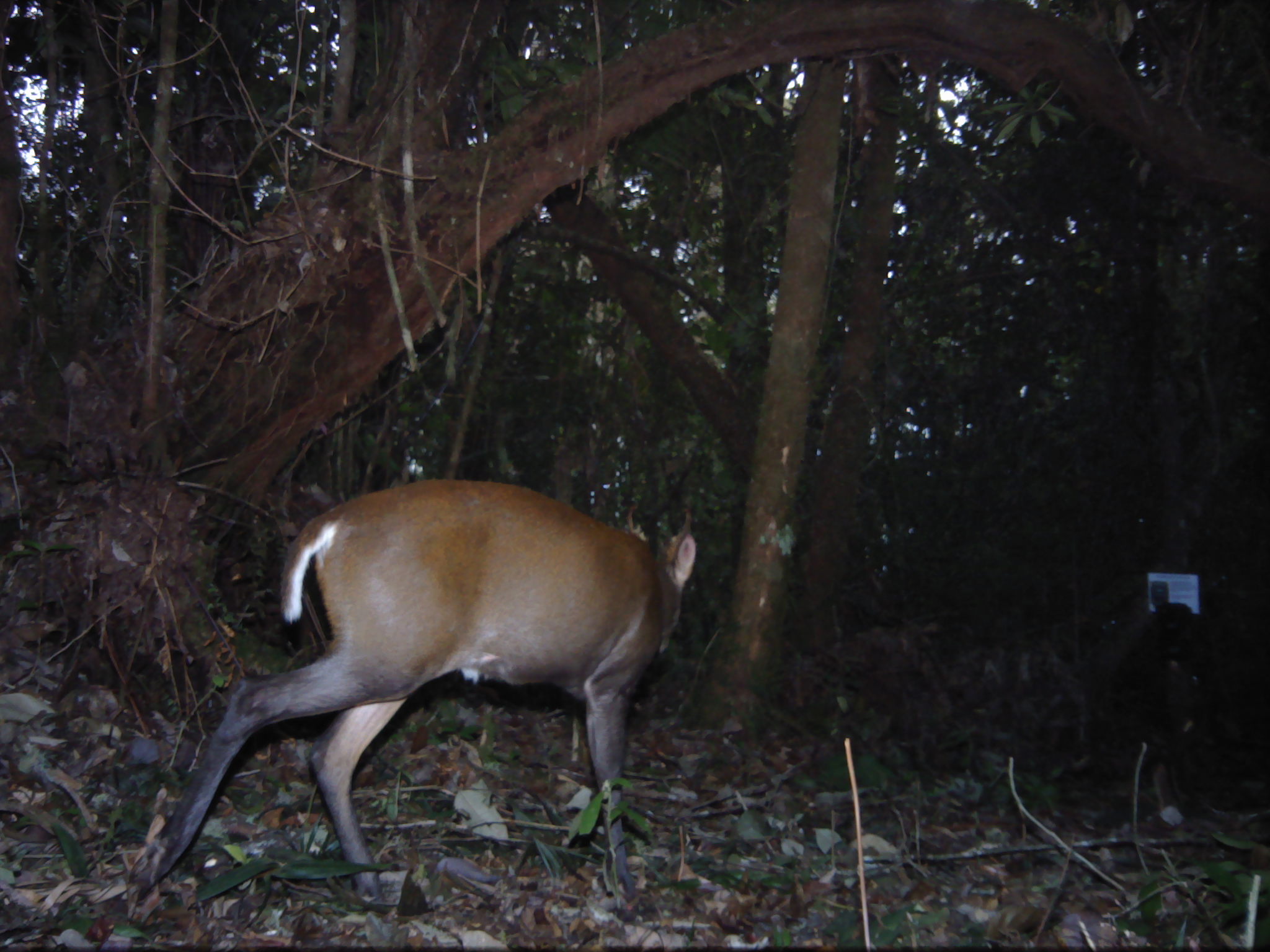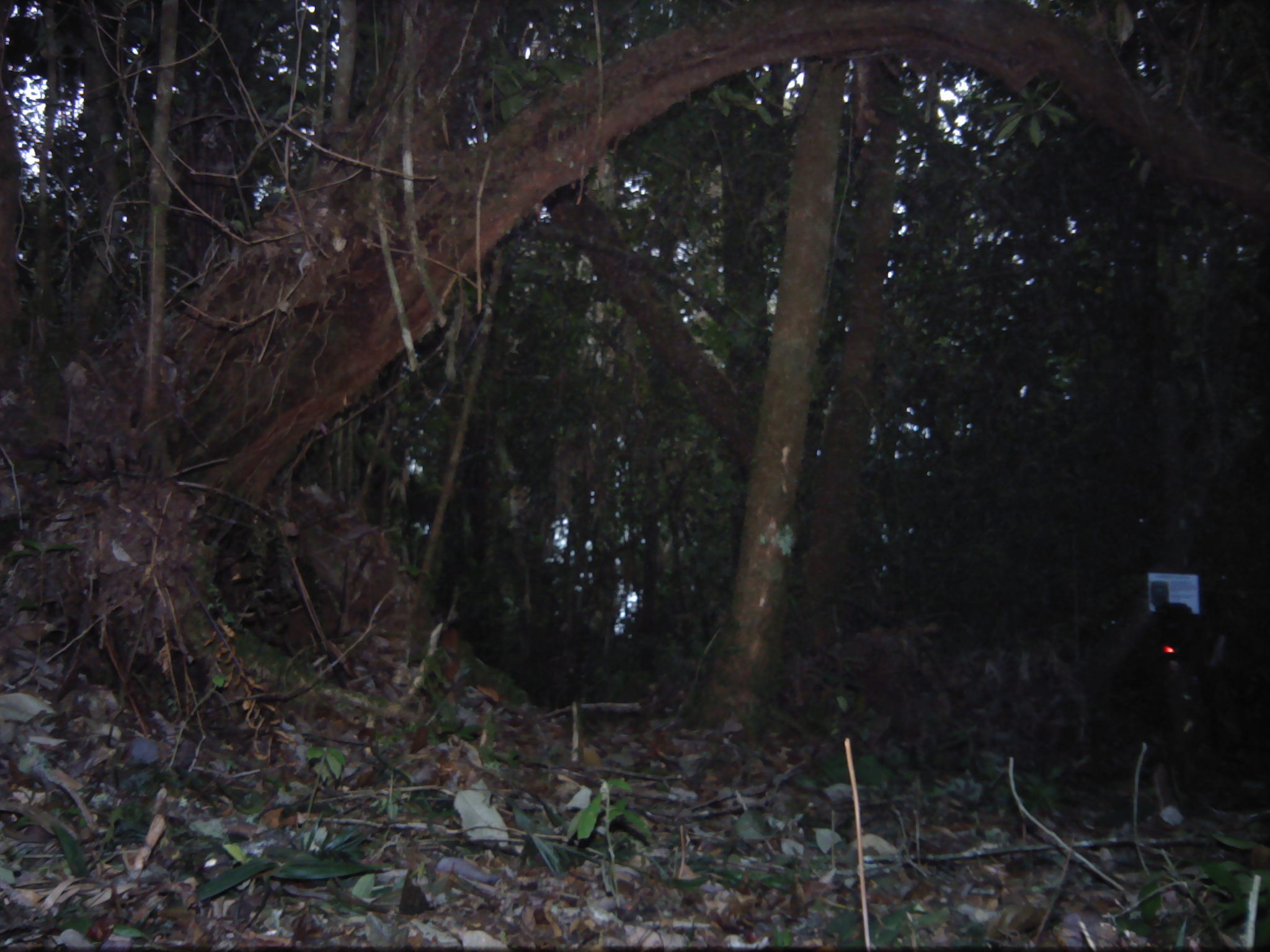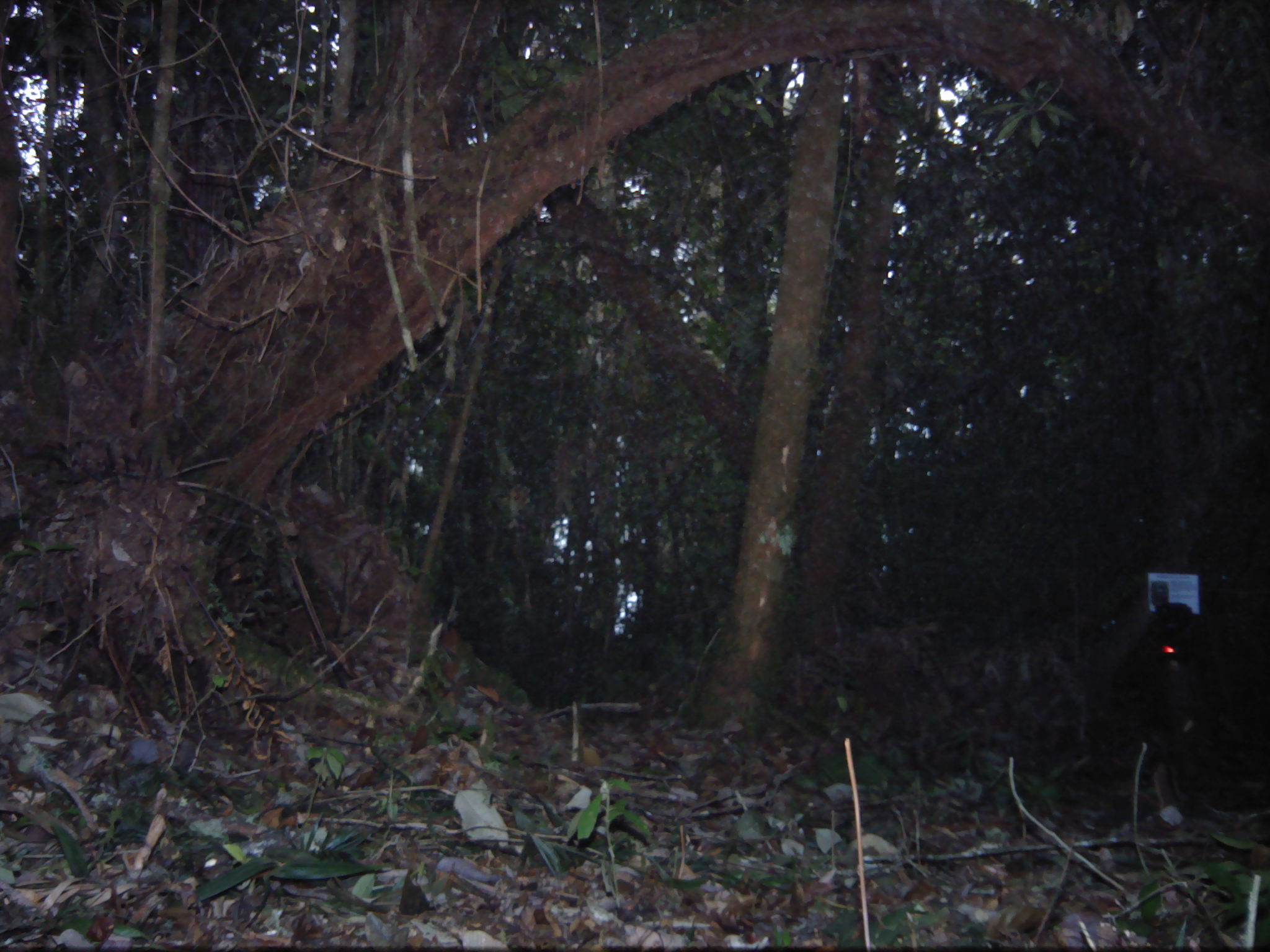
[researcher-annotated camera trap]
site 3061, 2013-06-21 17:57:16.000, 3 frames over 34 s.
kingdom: Animalia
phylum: Chordata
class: Mammalia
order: Artiodactyla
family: Cervidae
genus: Muntiacus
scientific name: Muntiacus muntjak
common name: southern red muntjac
Muntiacus muntjak (southern red muntjac), count 1.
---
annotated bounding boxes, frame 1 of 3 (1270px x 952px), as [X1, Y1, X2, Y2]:
muntiacus muntjak: [131, 480, 696, 911]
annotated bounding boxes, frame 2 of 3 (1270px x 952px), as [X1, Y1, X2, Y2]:
unknown: [1013, 599, 1227, 830]